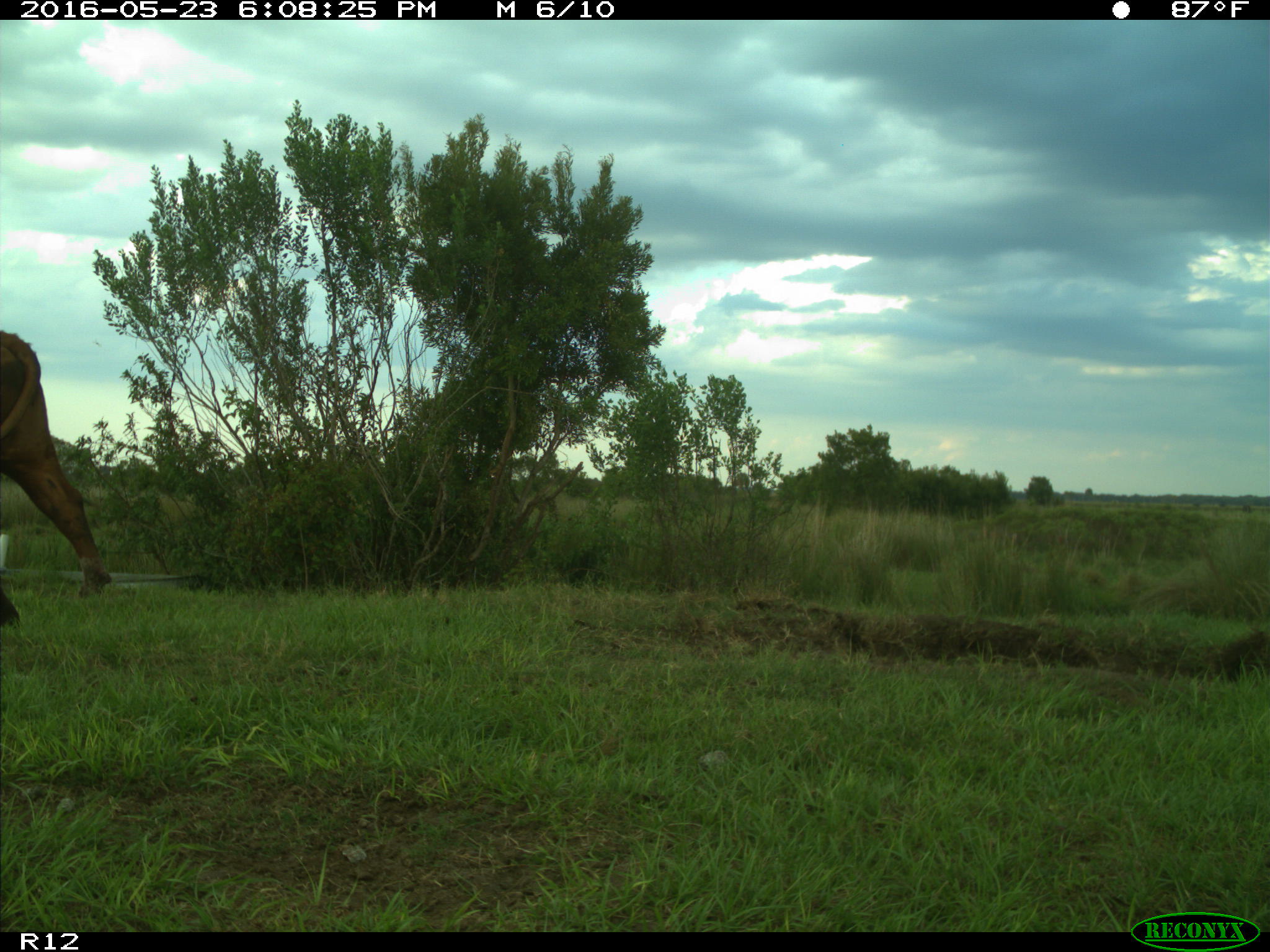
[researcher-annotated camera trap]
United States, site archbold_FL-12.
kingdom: Animalia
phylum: Chordata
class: Mammalia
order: Artiodactyla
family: Bovidae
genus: Bos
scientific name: Bos taurus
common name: domestic cow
Bos taurus (domestic cow).